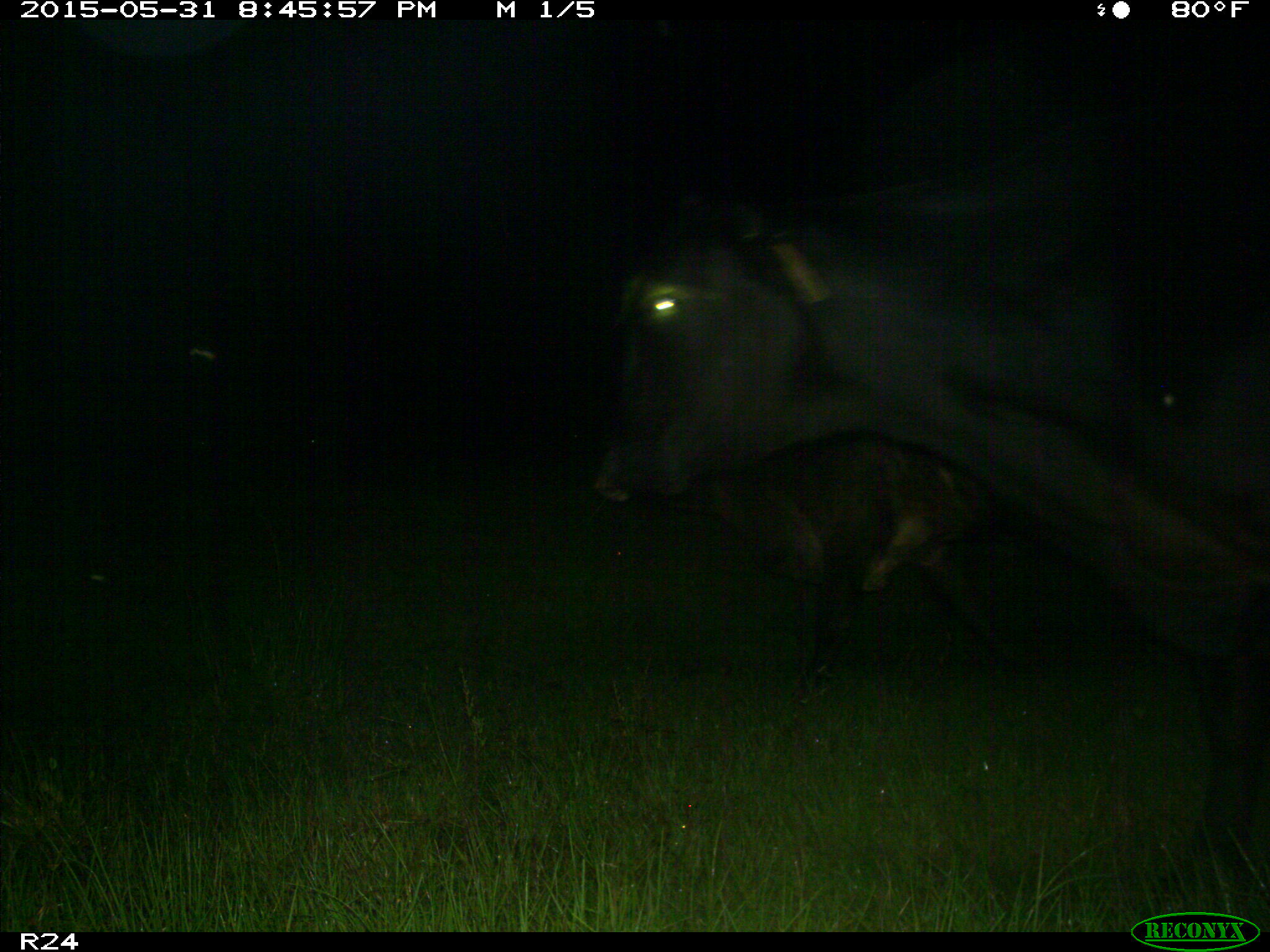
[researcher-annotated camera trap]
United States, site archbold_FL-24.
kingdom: Animalia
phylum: Chordata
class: Mammalia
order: Artiodactyla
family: Bovidae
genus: Bos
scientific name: Bos taurus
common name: domestic cow